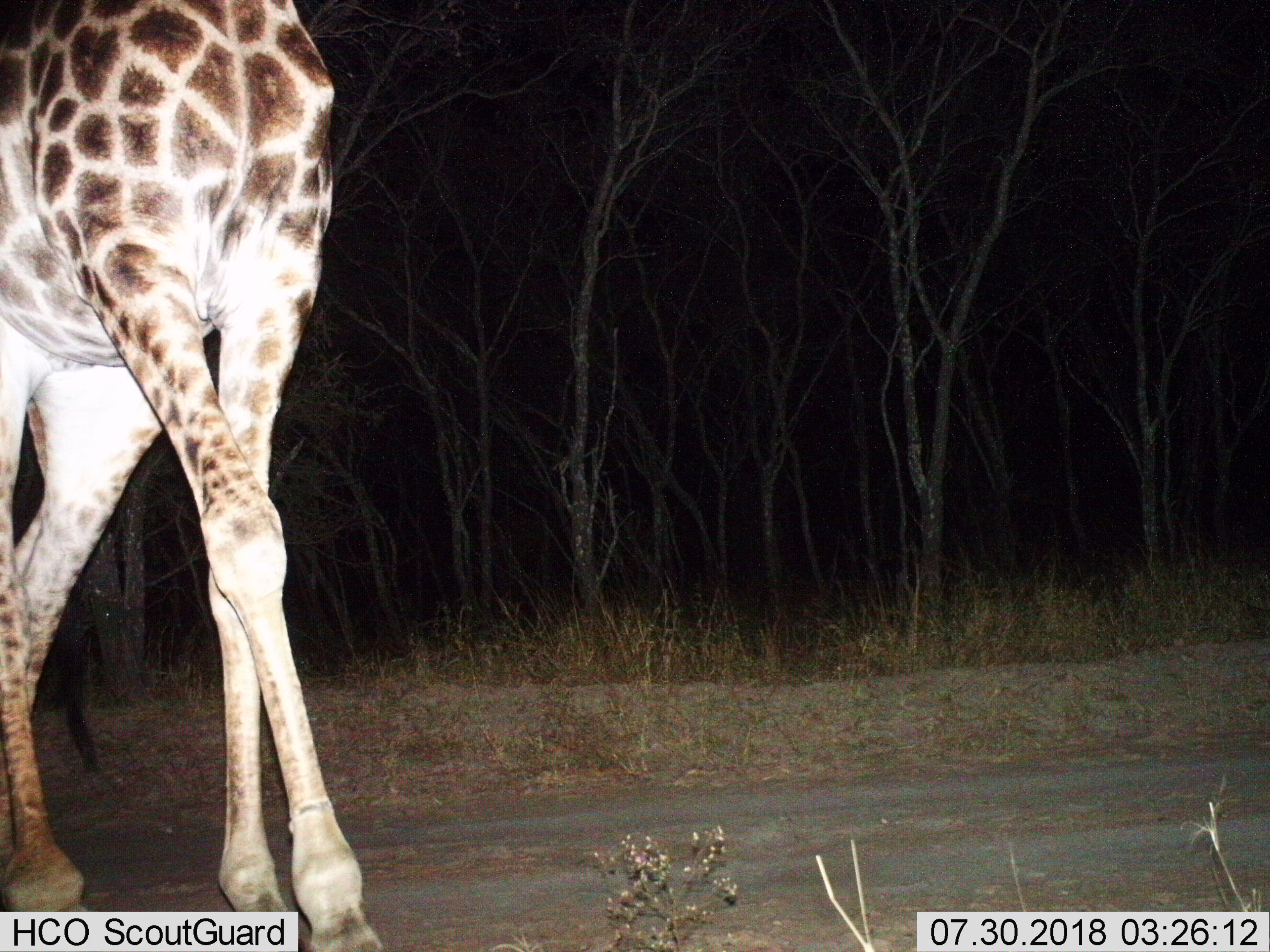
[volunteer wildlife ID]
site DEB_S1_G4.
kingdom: Animalia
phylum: Chordata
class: Mammalia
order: Artiodactyla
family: Giraffidae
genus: Giraffa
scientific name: Giraffa camelopardalis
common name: giraffe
Giraffe (Giraffa camelopardalis), count 1. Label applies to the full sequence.